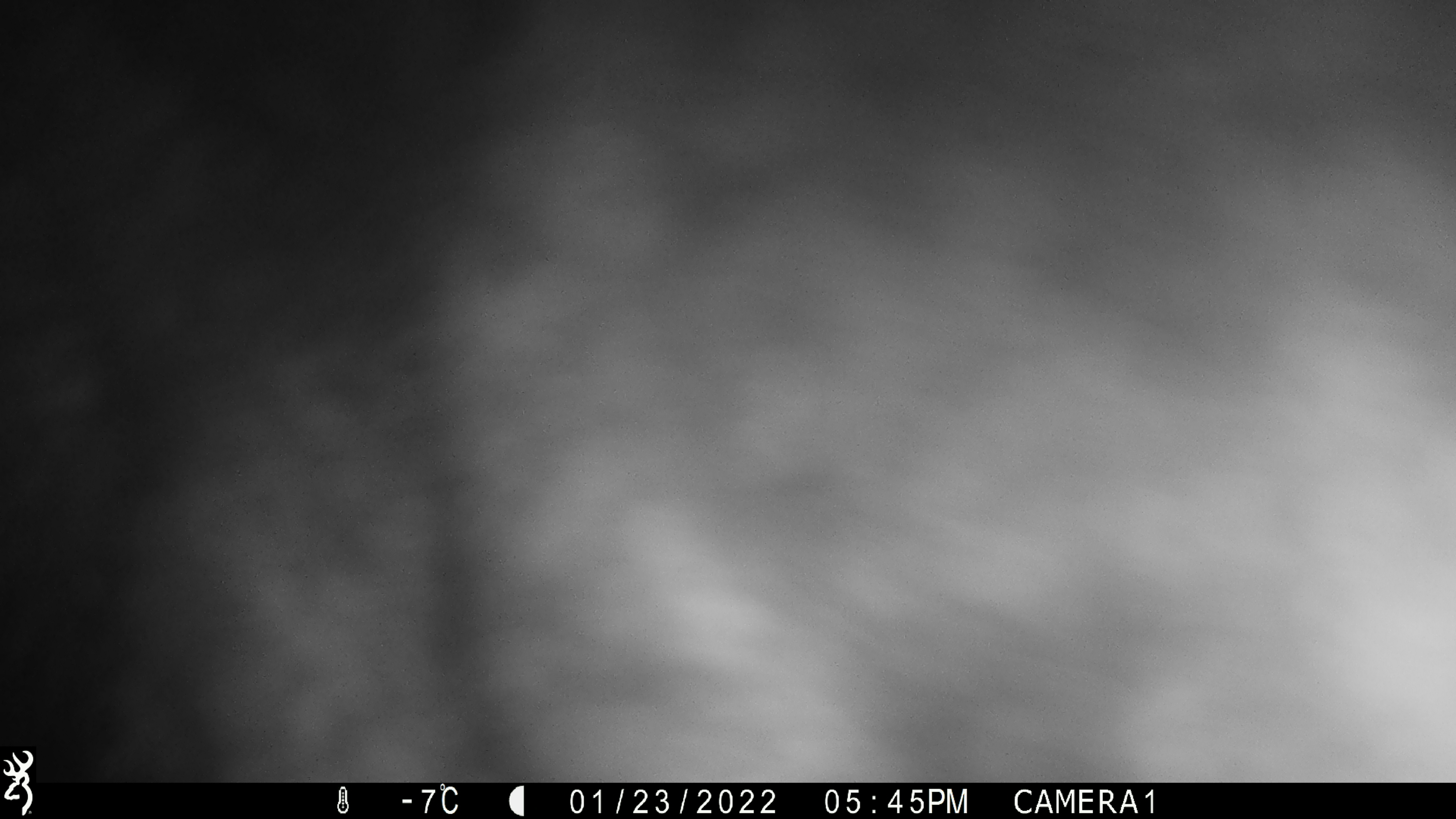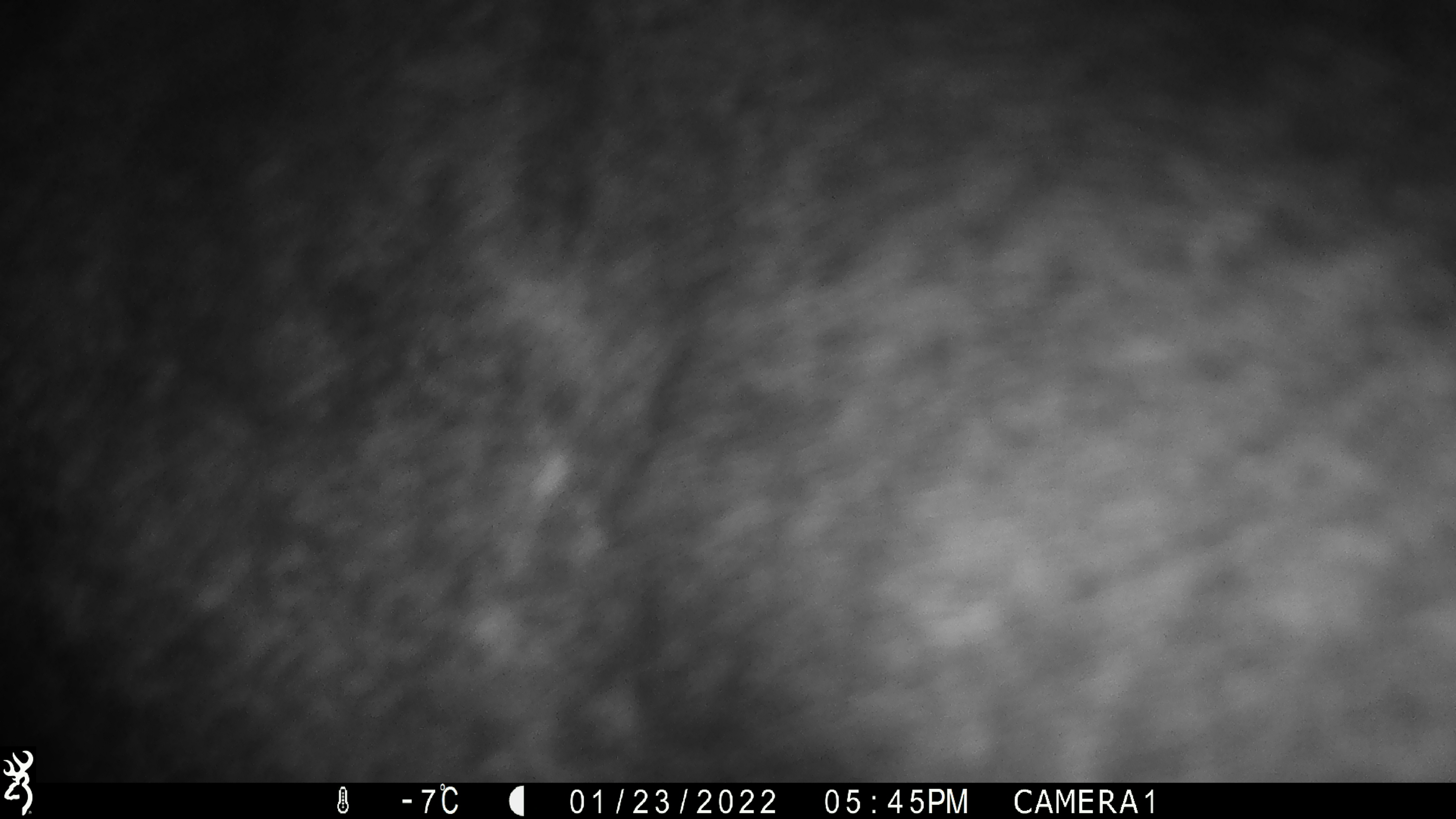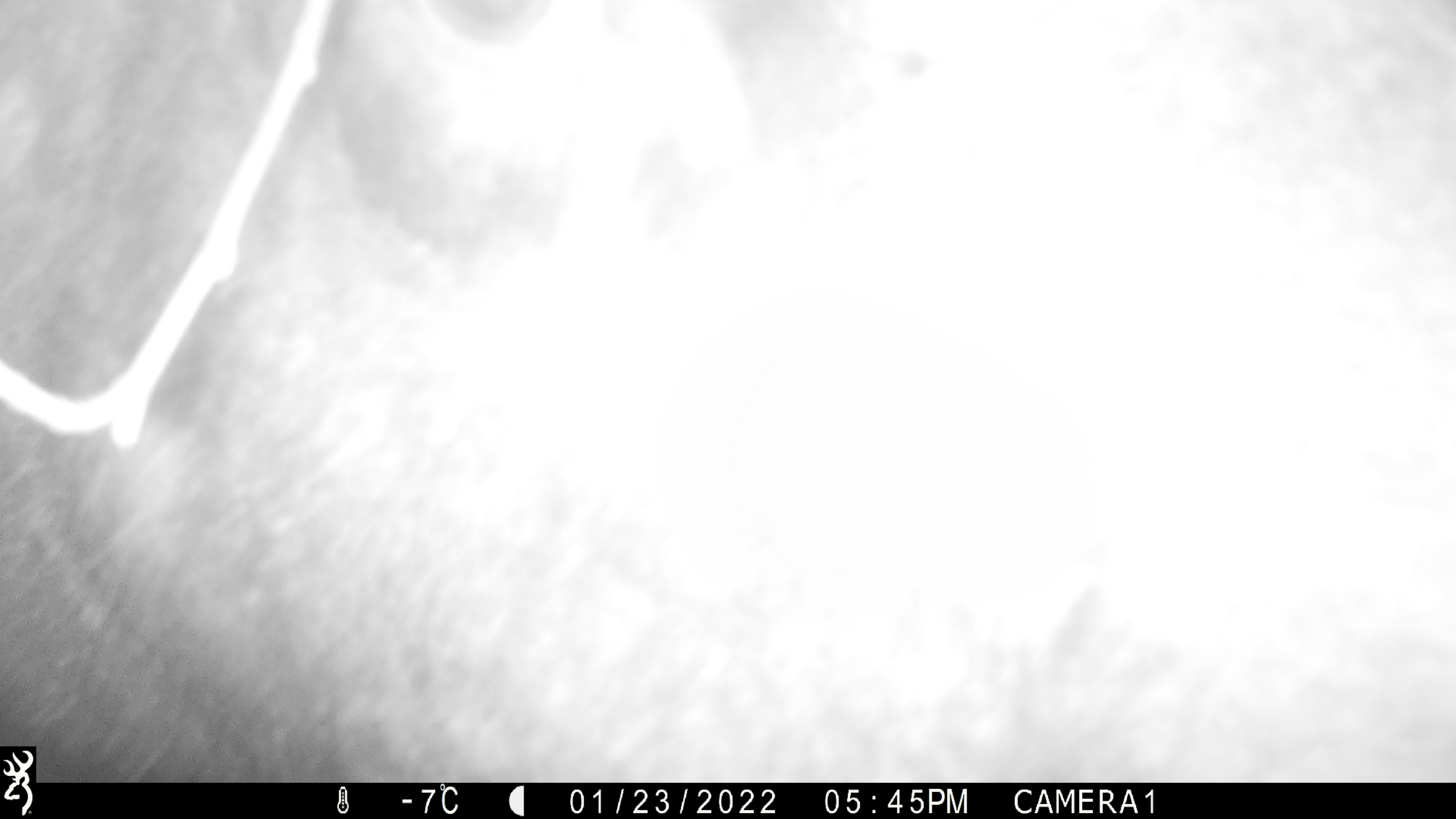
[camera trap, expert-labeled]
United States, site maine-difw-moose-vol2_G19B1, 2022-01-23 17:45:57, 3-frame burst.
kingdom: Animalia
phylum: Chordata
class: Mammalia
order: Artiodactyla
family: Cervidae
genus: Alces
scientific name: Alces alces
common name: moose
Moose (Alces alces).